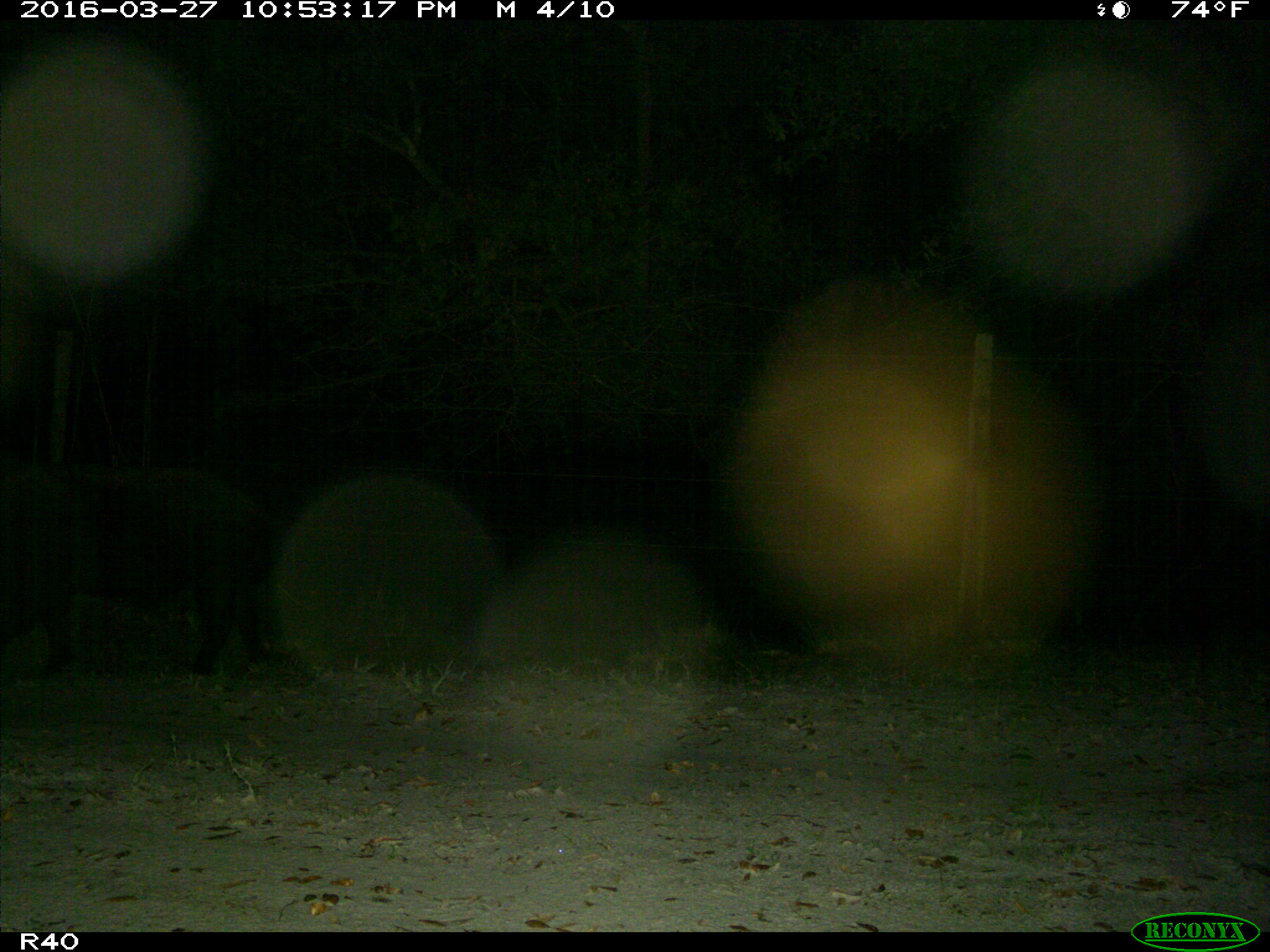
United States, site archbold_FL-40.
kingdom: Animalia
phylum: Chordata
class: Mammalia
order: Artiodactyla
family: Suidae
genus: Sus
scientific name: Sus scrofa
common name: wild boar